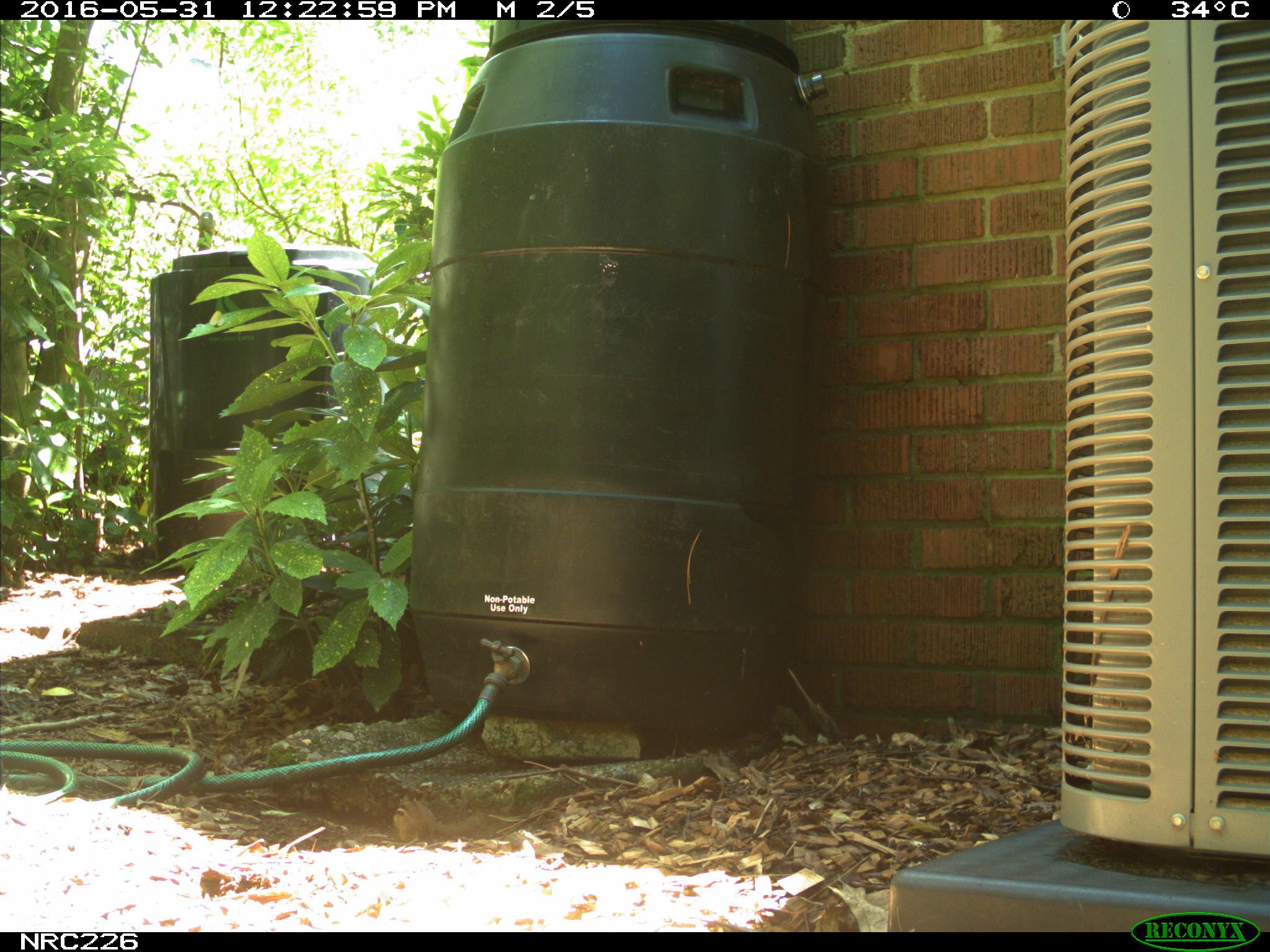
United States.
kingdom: Animalia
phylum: Chordata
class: Mammalia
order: Rodentia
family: Sciuridae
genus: Tamias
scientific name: Tamias striatus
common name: eastern chipmunk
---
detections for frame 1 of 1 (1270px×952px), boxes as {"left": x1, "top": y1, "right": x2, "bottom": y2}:
Eastern Chipmunk: {"left": 387, "top": 785, "right": 493, "bottom": 849}